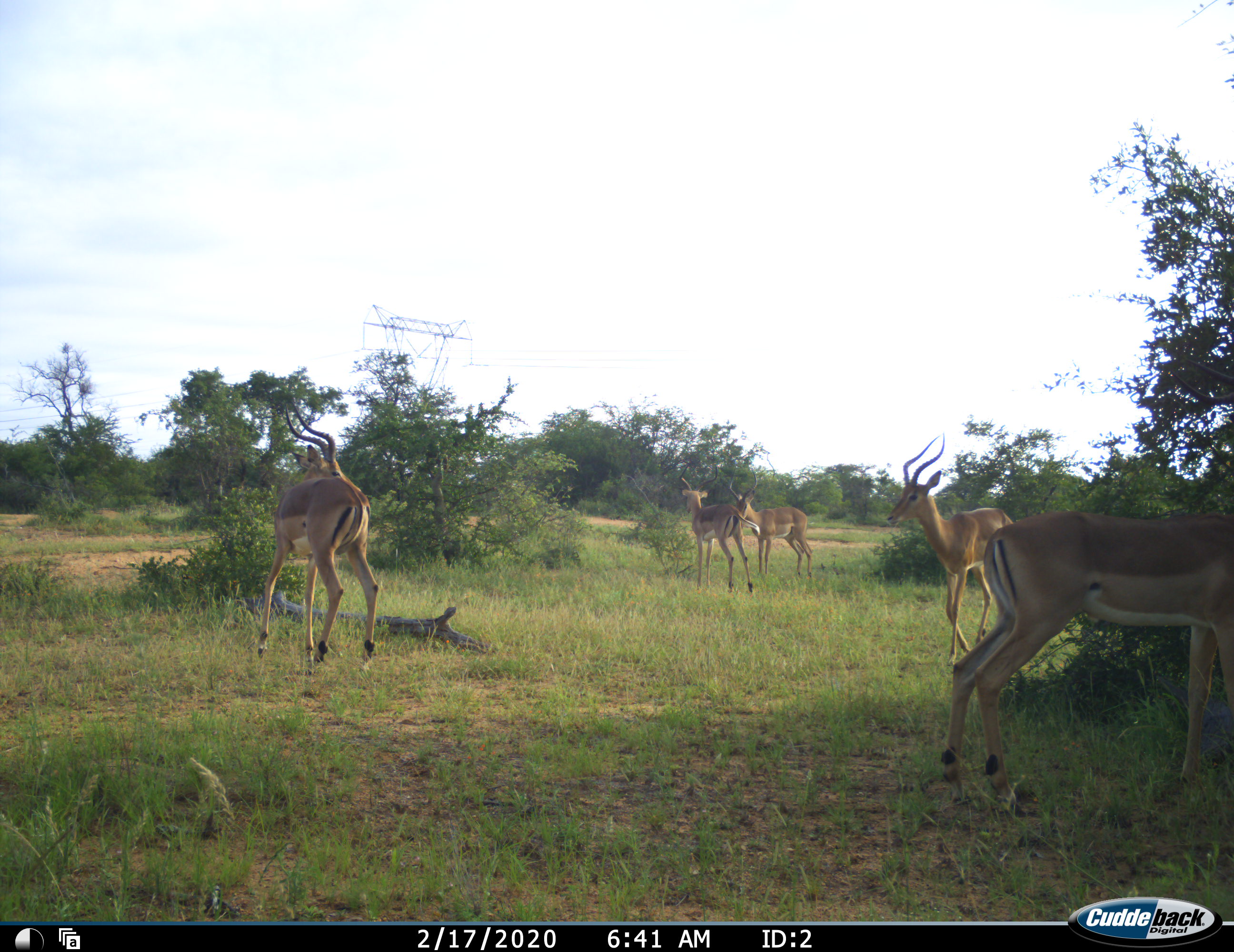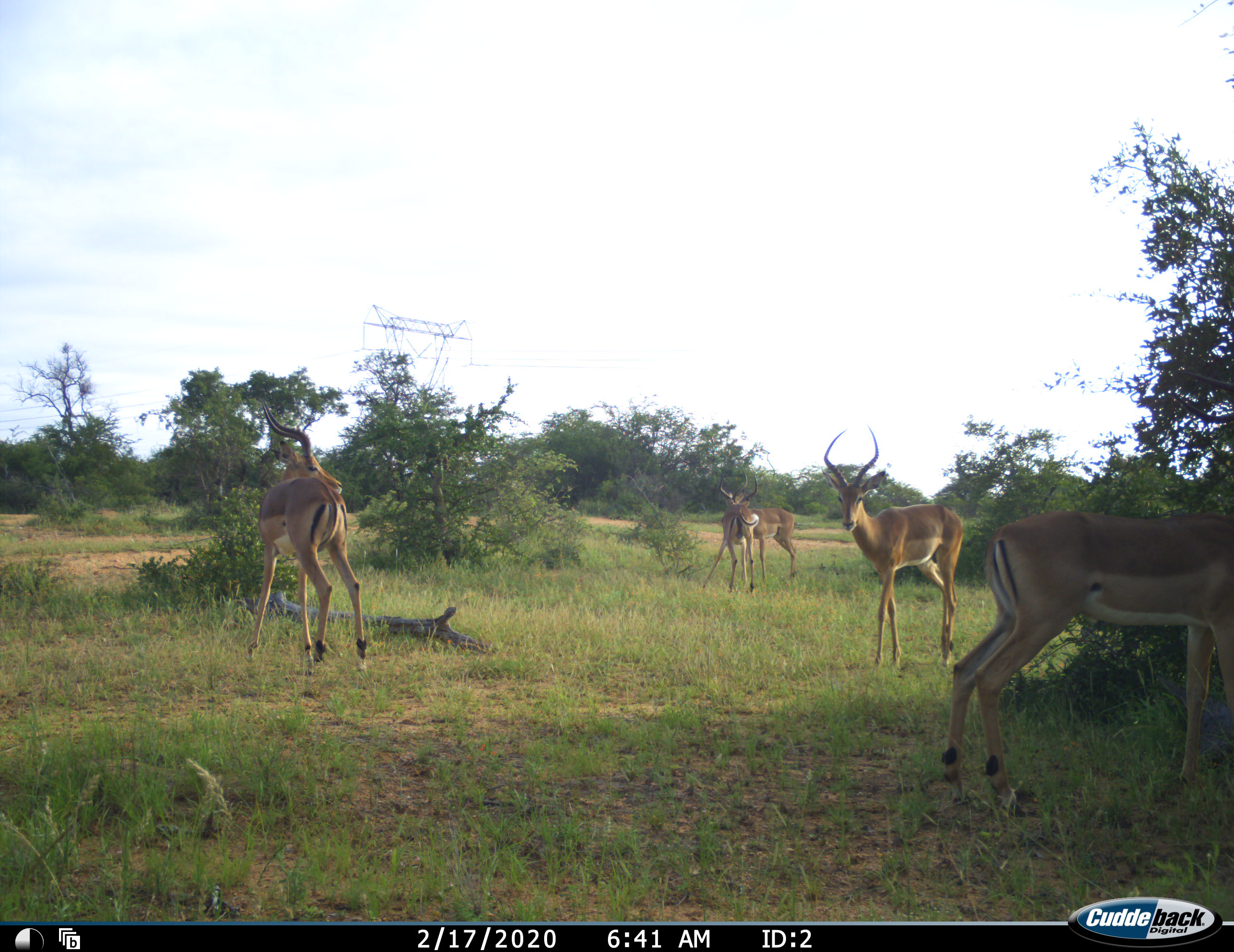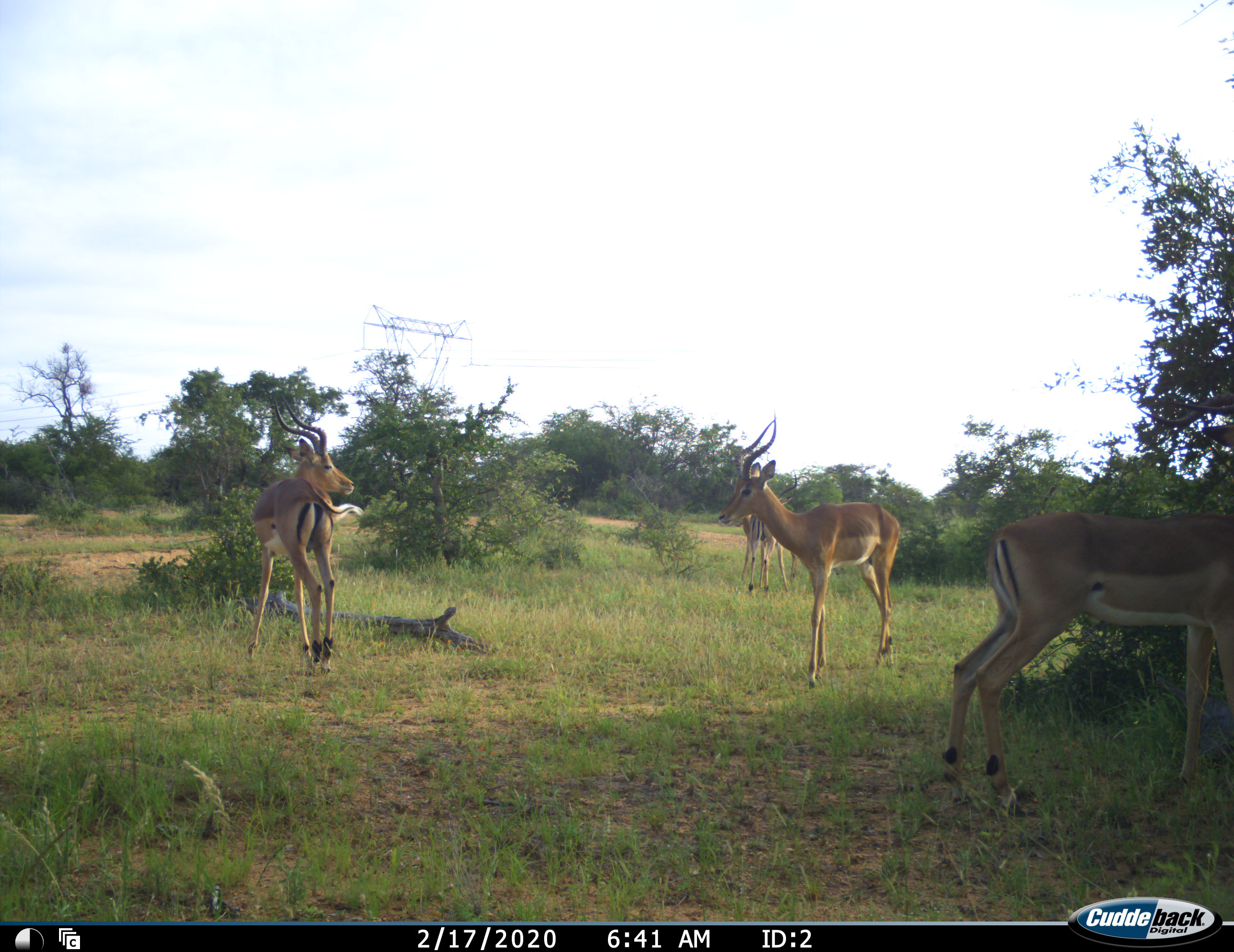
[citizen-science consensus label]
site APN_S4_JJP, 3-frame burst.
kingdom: Animalia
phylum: Chordata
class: Mammalia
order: Artiodactyla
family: Bovidae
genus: Aepyceros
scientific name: Aepyceros melampus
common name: impala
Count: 5.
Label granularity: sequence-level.